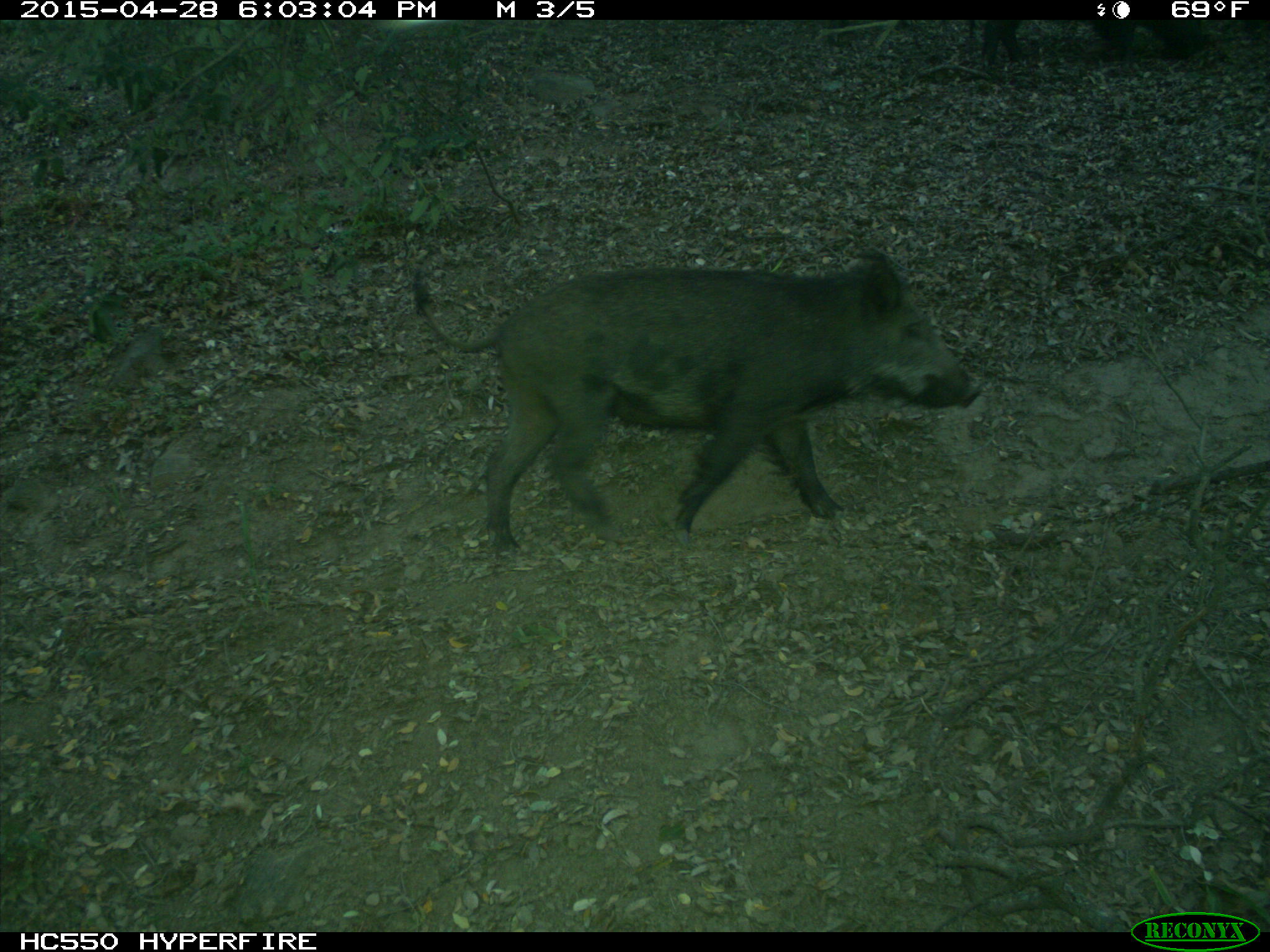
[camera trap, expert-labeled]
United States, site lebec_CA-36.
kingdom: Animalia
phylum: Chordata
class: Mammalia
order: Artiodactyla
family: Suidae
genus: Sus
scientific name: Sus scrofa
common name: wild boar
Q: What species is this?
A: Sus scrofa (wild boar).